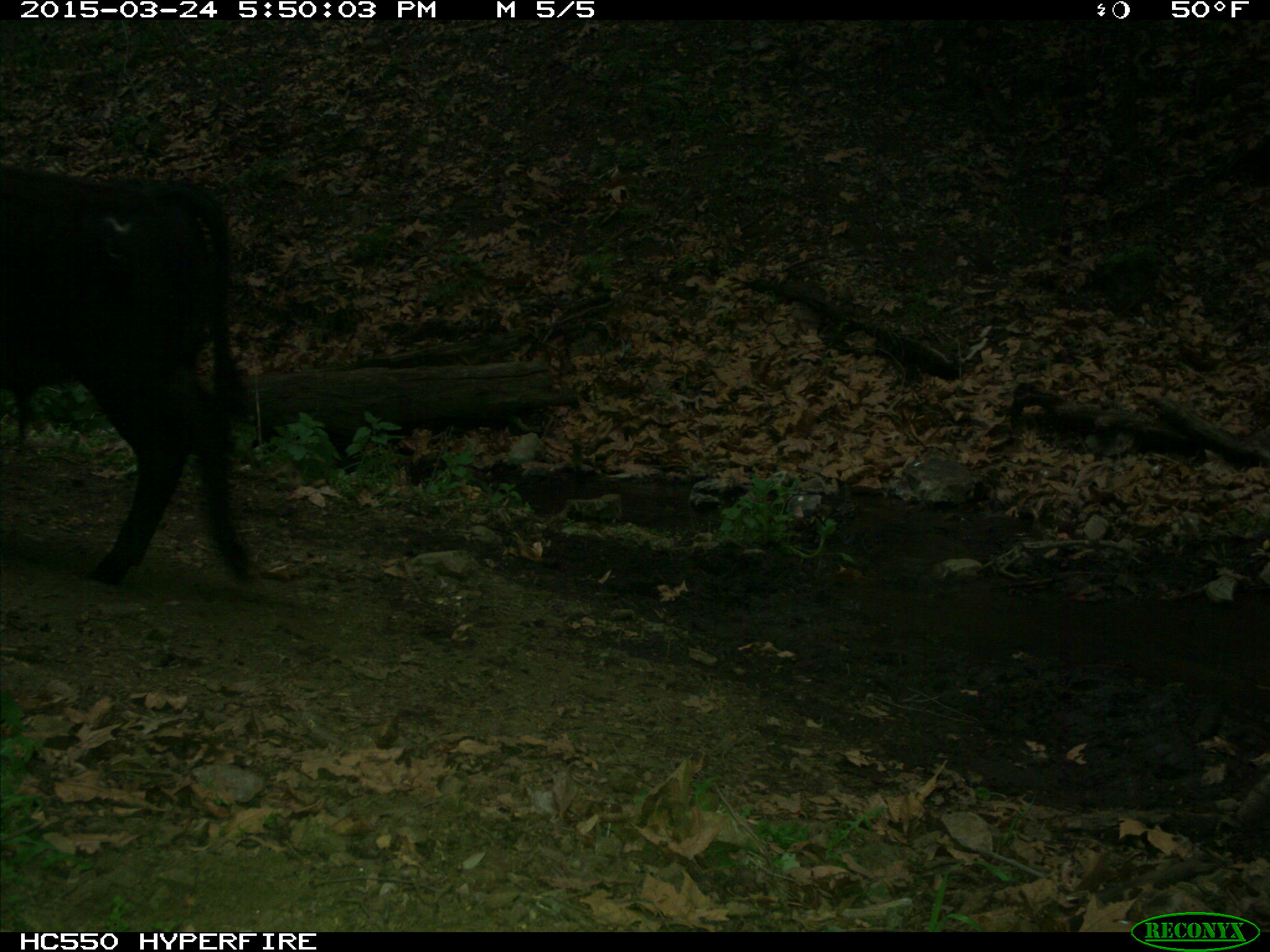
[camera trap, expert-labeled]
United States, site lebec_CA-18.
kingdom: Animalia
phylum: Chordata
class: Mammalia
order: Artiodactyla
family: Bovidae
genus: Bos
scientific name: Bos taurus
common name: domestic cow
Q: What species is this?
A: Bos taurus (domestic cow).